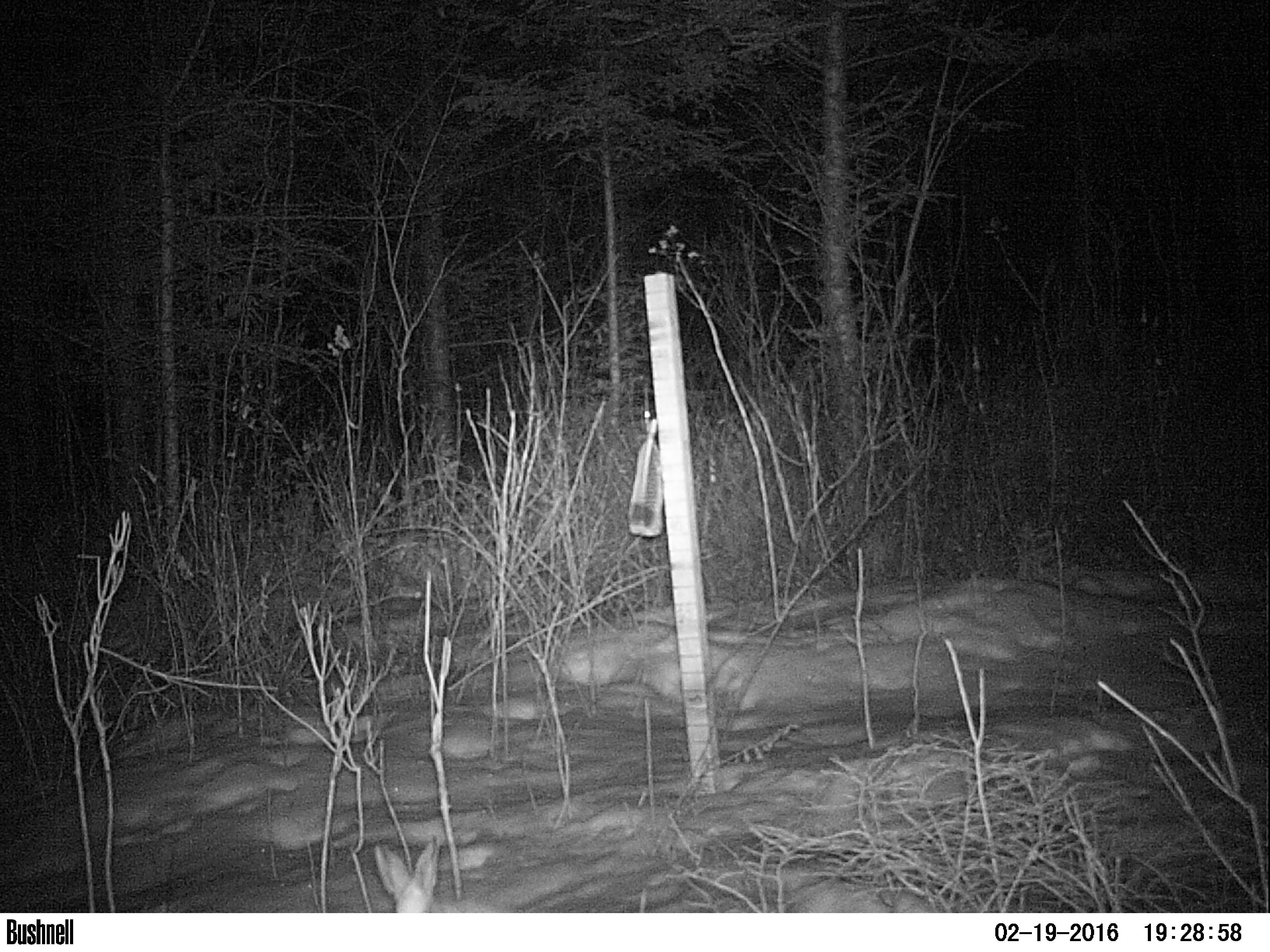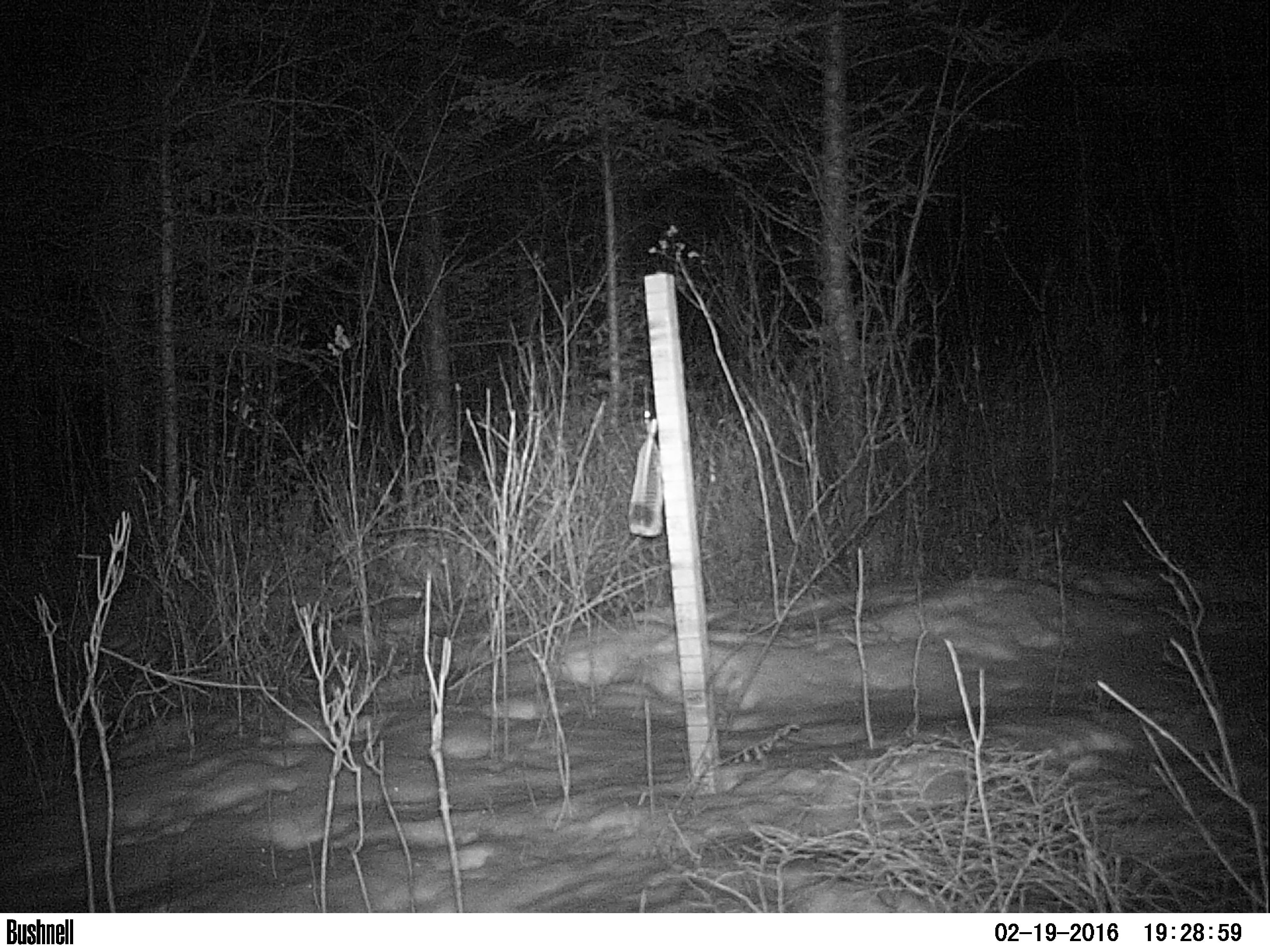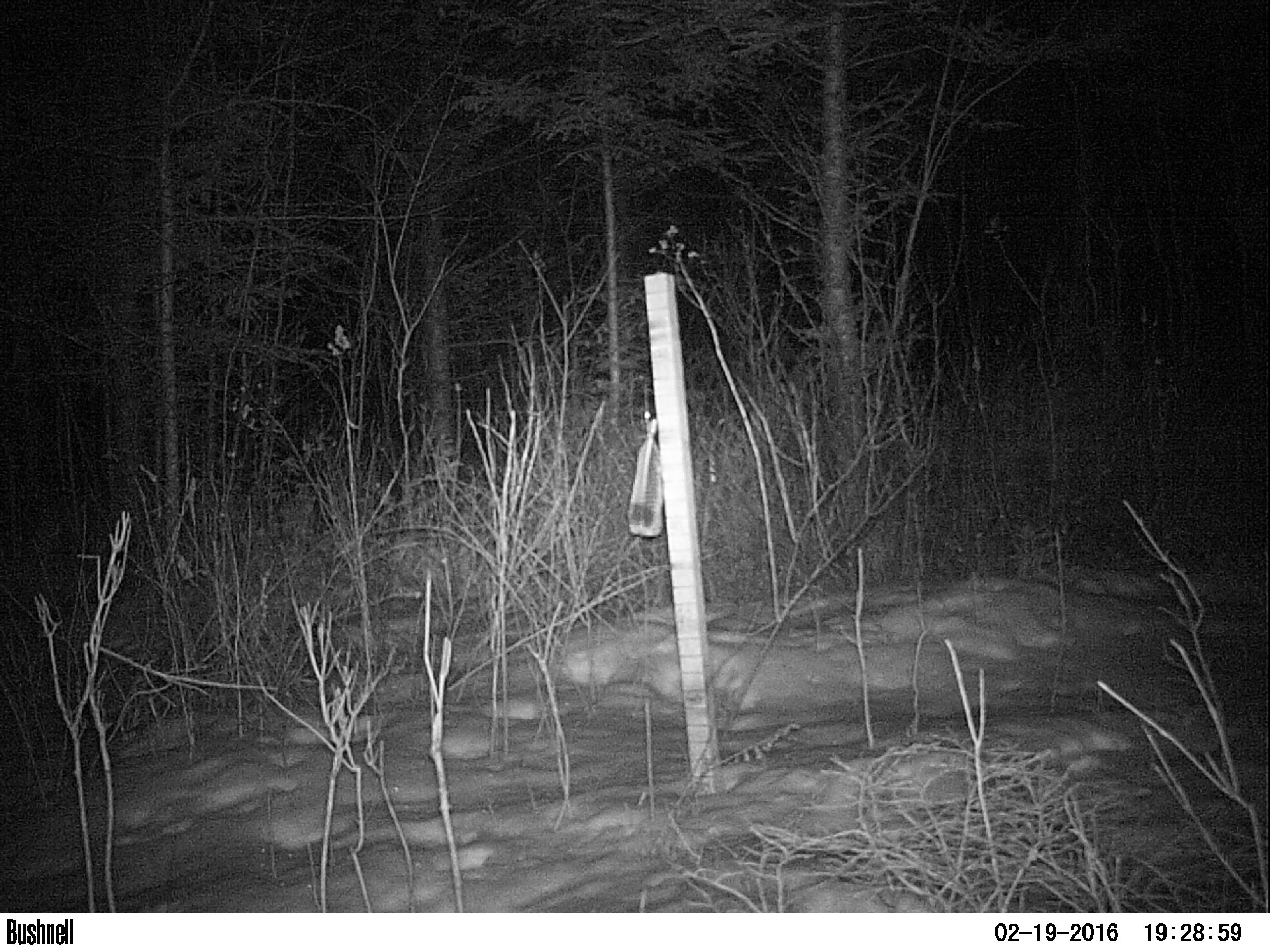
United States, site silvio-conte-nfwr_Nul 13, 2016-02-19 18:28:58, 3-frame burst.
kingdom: Animalia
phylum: Chordata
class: Mammalia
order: Lagomorpha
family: Leporidae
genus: Lepus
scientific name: Lepus americanus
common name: snowshoe hare